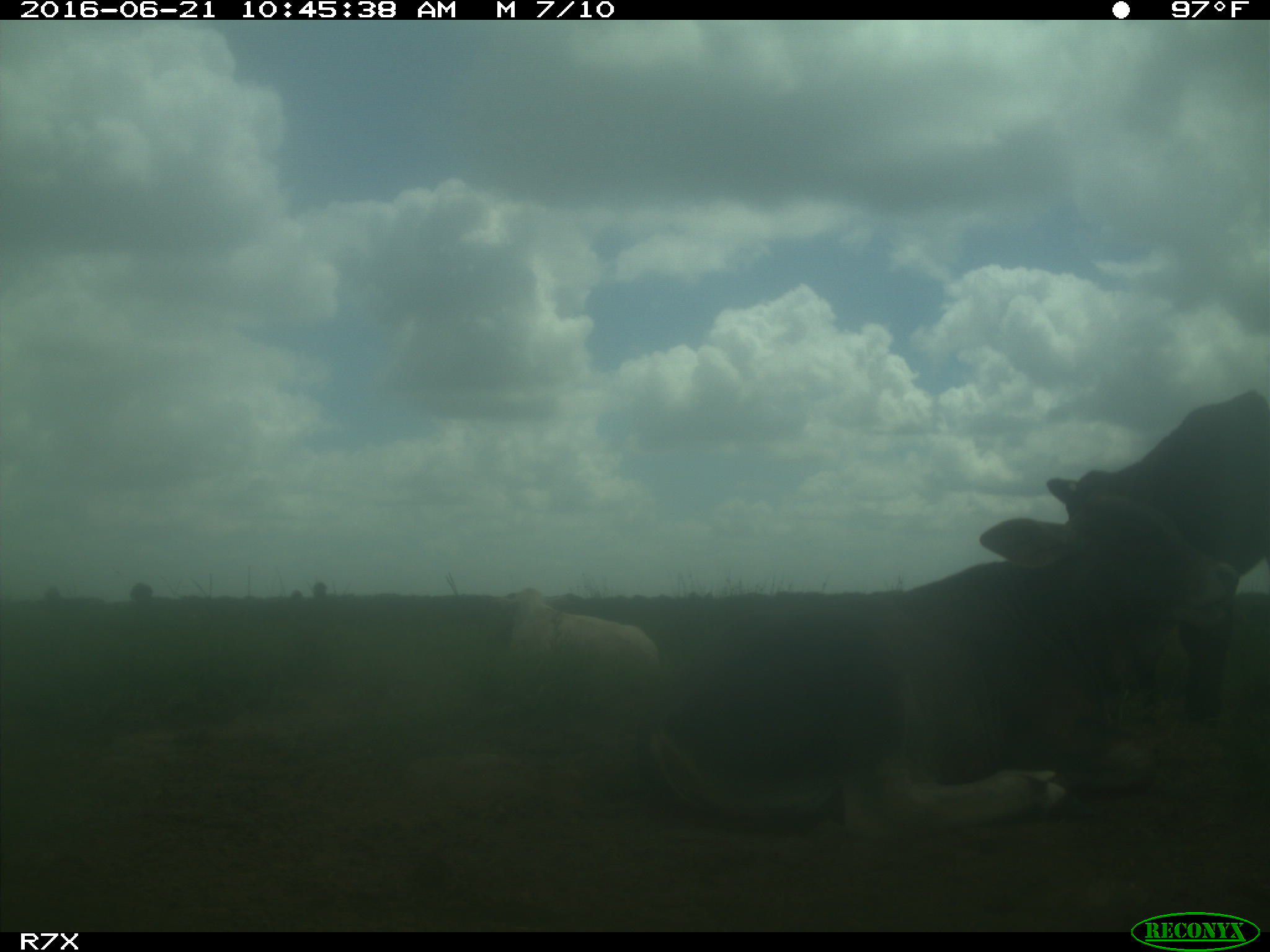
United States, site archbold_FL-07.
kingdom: Animalia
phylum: Chordata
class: Mammalia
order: Artiodactyla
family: Bovidae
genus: Bos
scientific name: Bos taurus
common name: domestic cow